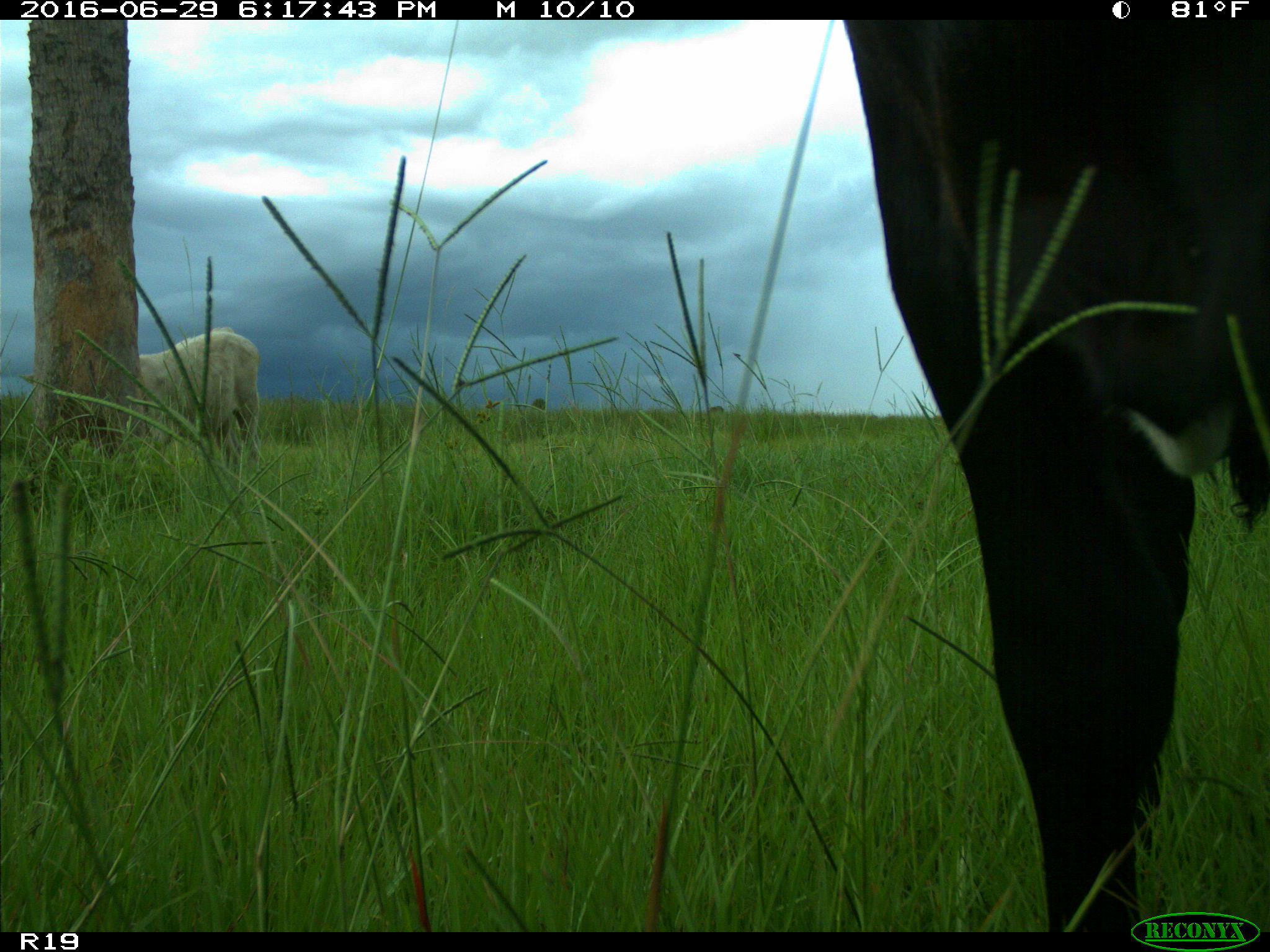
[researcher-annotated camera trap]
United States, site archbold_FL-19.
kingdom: Animalia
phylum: Chordata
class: Mammalia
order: Artiodactyla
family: Bovidae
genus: Bos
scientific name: Bos taurus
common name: domestic cow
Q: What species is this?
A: Bos taurus (domestic cow).